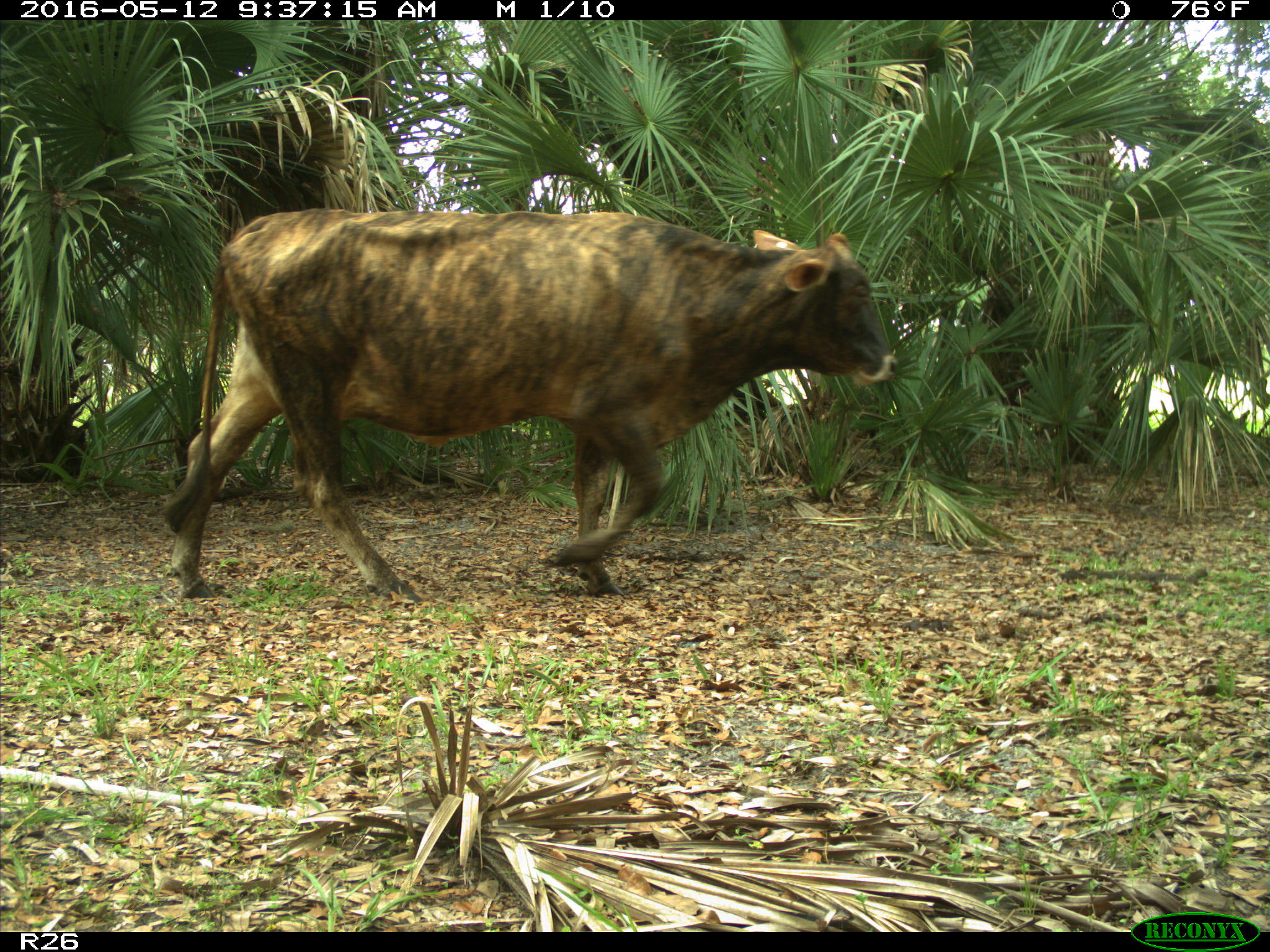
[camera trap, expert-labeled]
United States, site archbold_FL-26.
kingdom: Animalia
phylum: Chordata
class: Mammalia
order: Artiodactyla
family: Bovidae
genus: Bos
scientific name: Bos taurus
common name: domestic cow